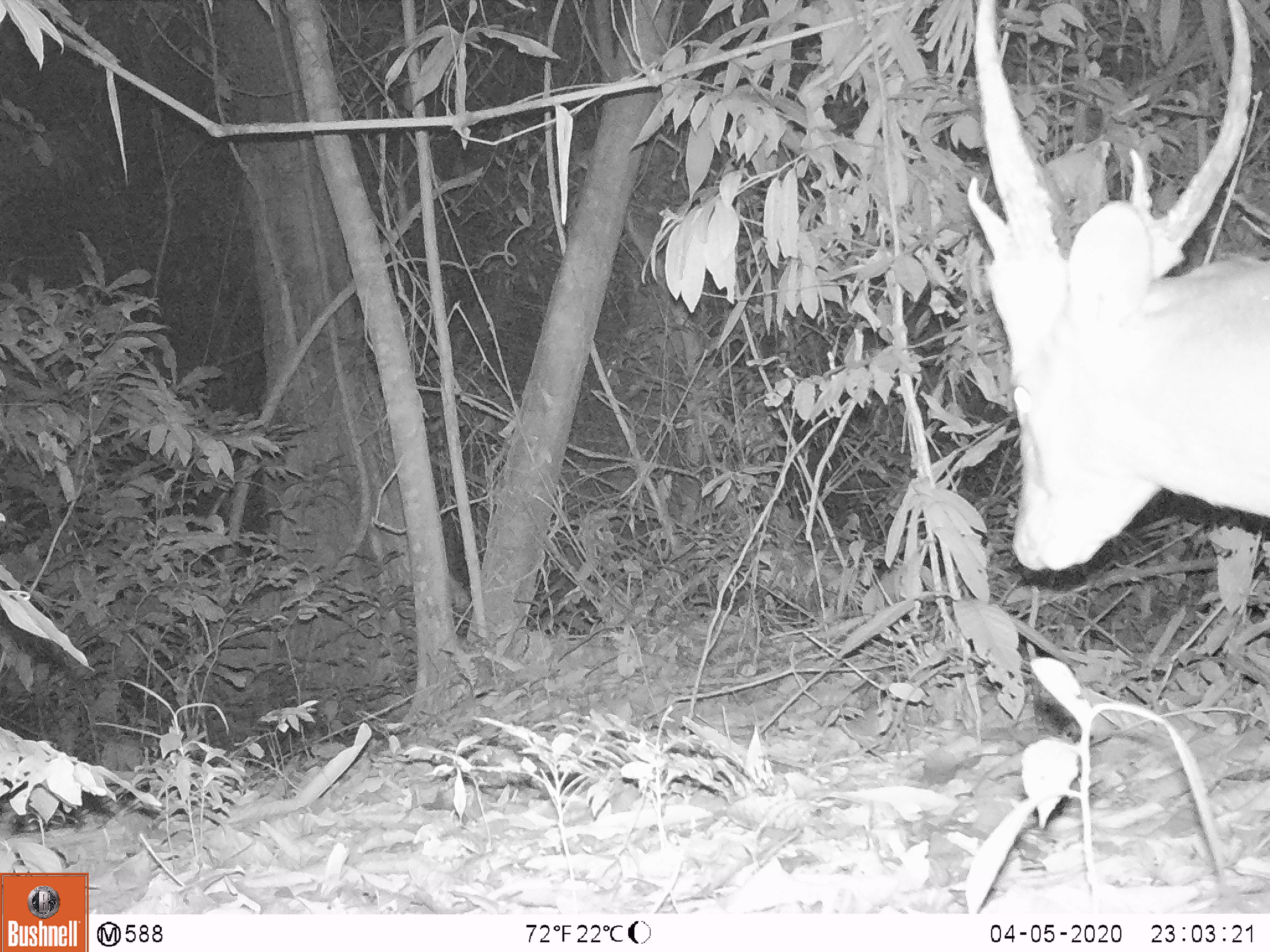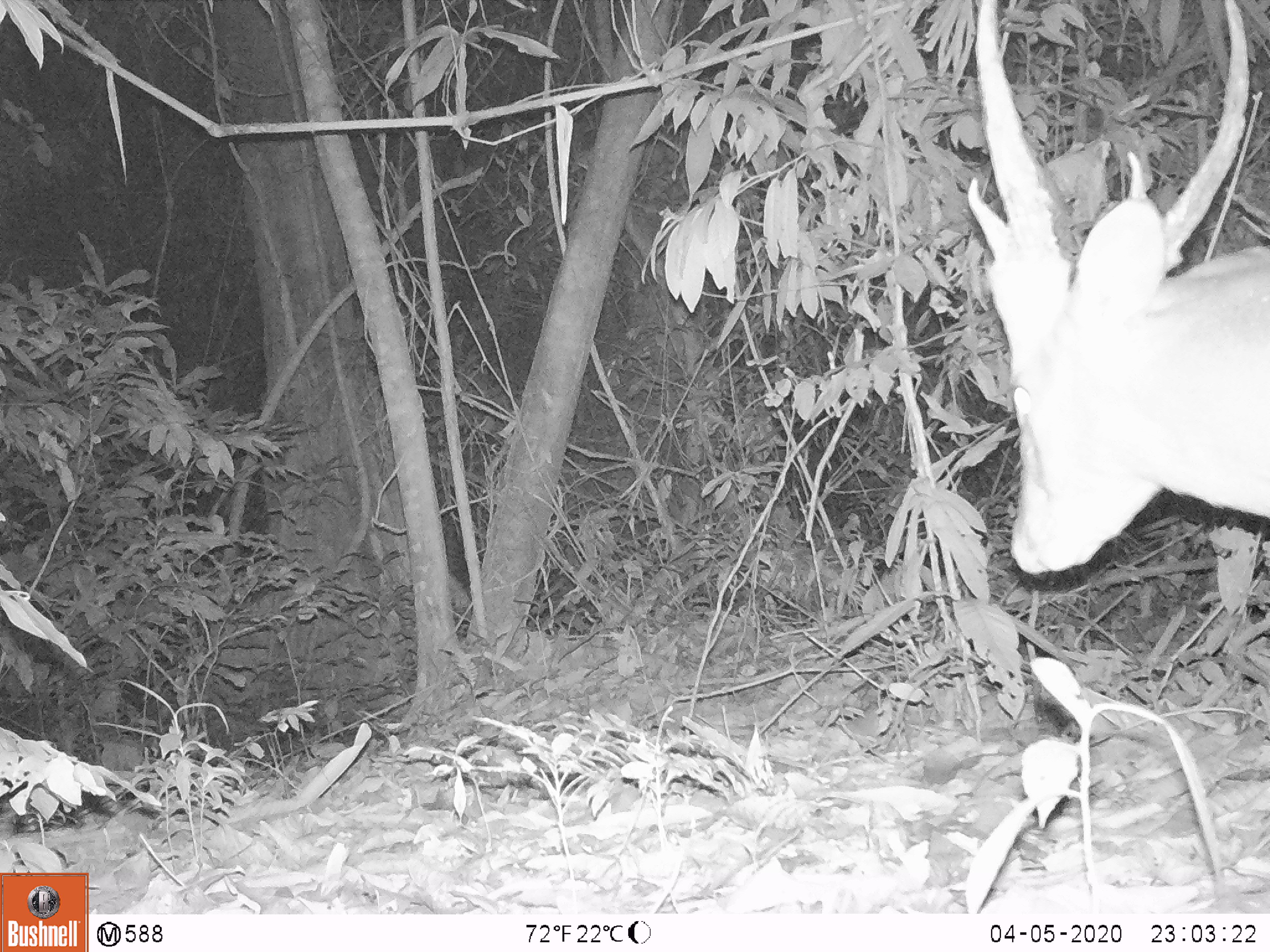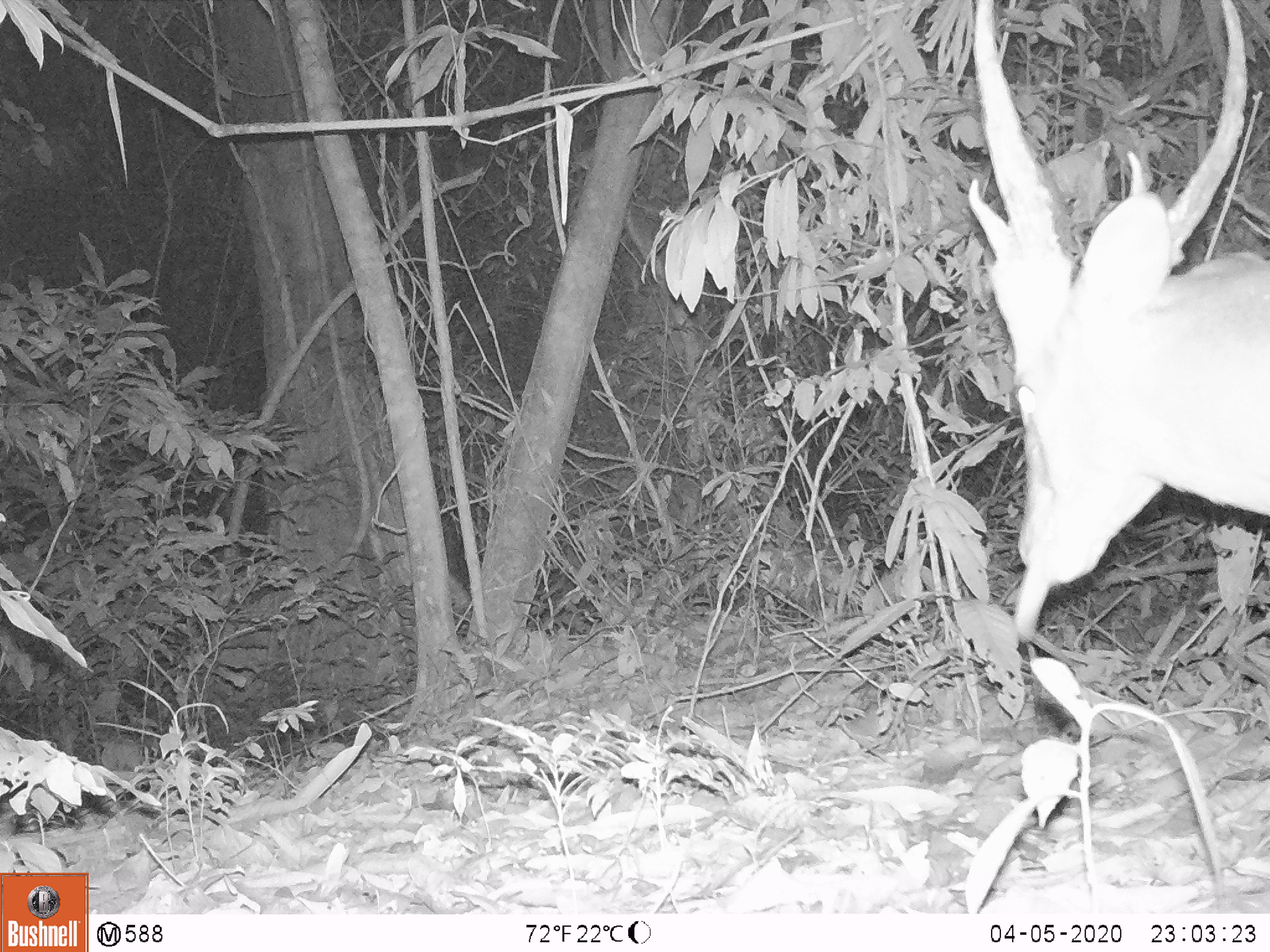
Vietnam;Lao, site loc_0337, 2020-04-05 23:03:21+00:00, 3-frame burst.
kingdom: Animalia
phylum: Chordata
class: Mammalia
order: Artiodactyla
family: Cervidae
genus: Muntiacus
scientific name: Muntiacus vuquangensis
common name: large-antlered muntjac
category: large antlered muntjac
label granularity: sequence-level